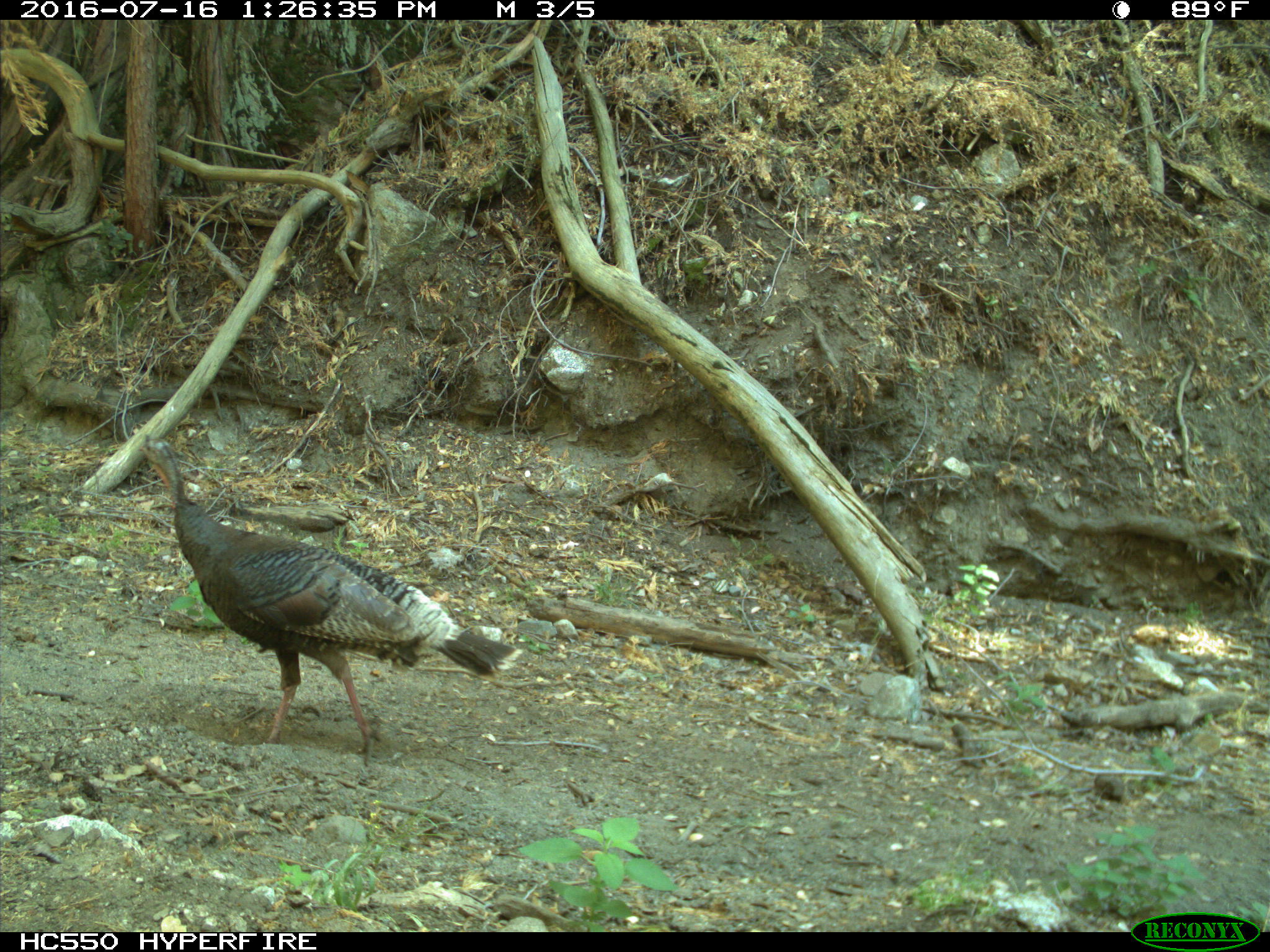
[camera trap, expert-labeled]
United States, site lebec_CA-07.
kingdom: Animalia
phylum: Chordata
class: Aves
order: Galliformes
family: Phasianidae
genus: Meleagris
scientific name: Meleagris gallopavo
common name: wild turkey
Meleagris gallopavo (wild turkey).